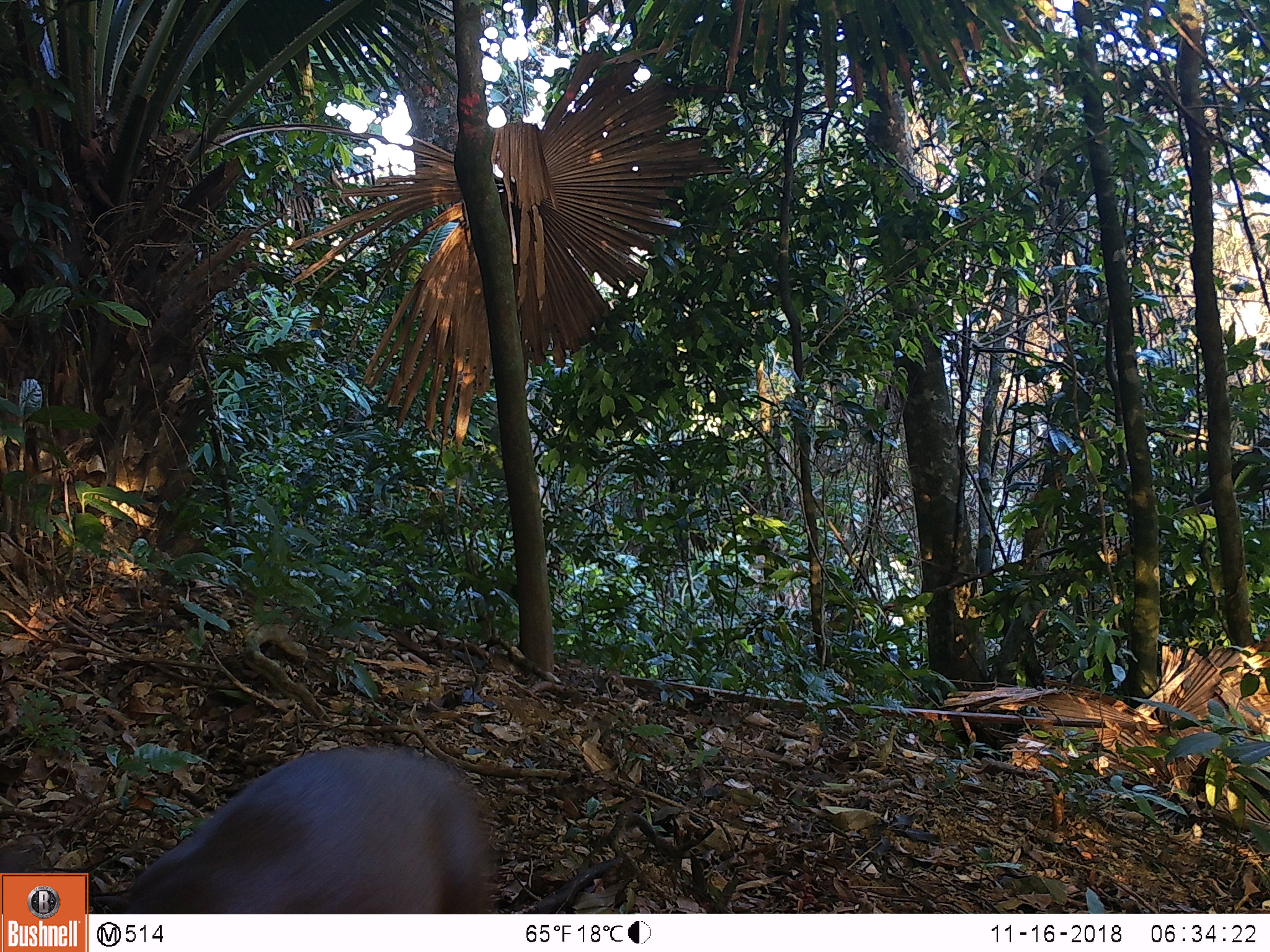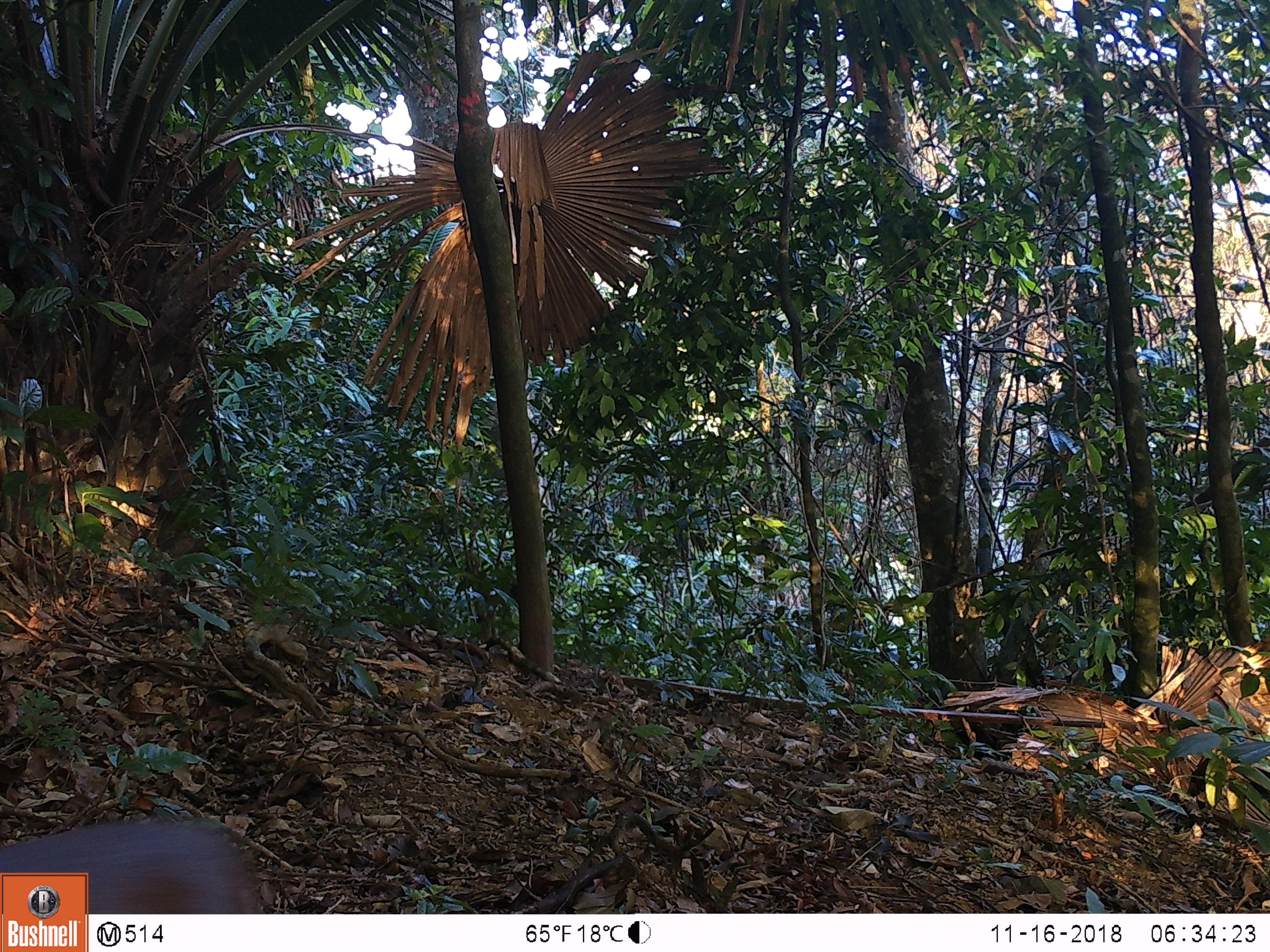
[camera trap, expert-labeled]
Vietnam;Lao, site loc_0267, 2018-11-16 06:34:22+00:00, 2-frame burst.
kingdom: Animalia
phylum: Chordata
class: Mammalia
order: Artiodactyla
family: Cervidae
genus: Muntiacus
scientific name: Muntiacus rooseveltorum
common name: roosevelt's muntjac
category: roosevelts muntjac group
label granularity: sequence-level